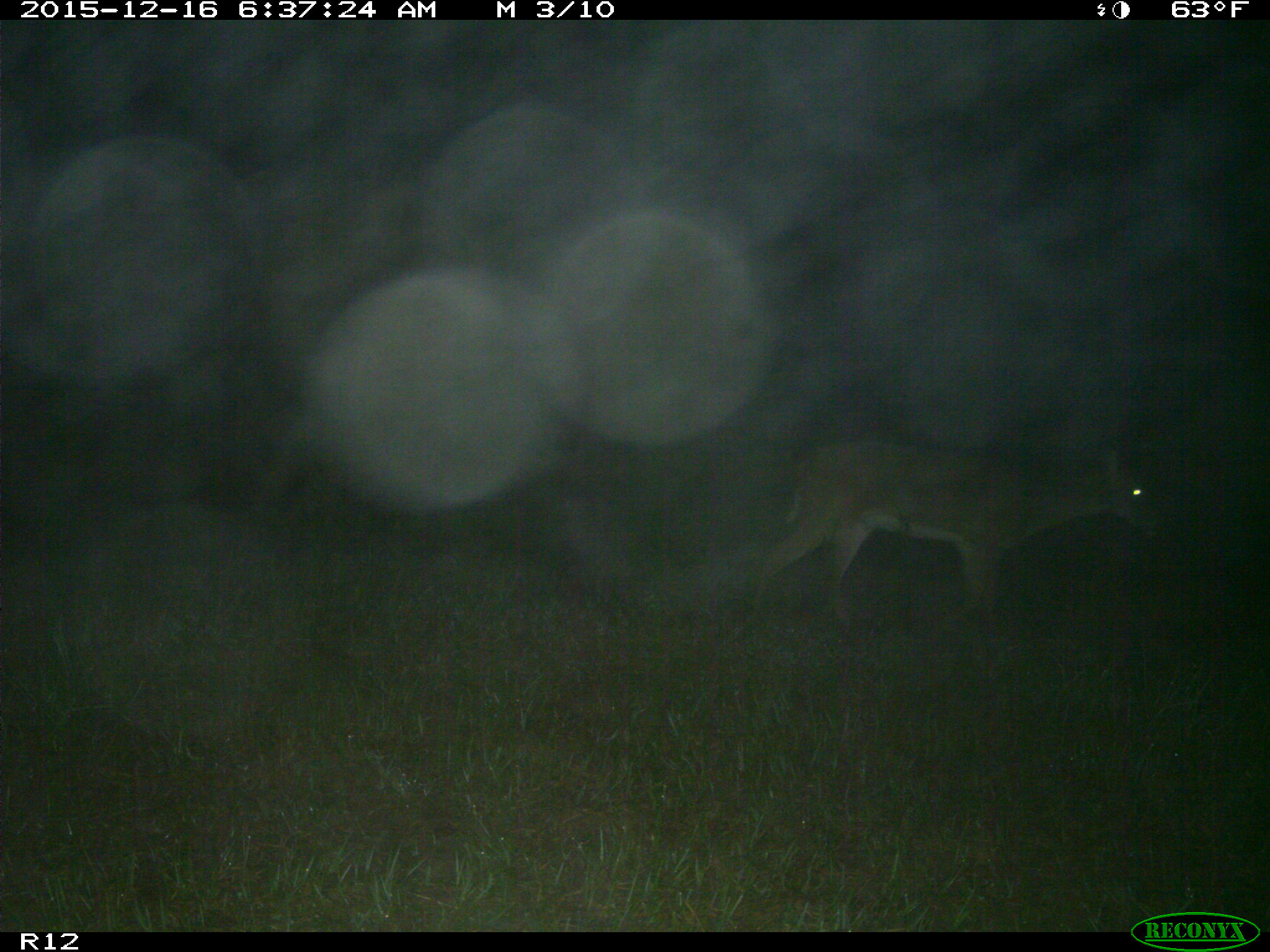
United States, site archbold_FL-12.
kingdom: Animalia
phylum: Chordata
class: Mammalia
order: Artiodactyla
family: Cervidae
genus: Odocoileus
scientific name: Odocoileus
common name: deer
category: unidentified deer